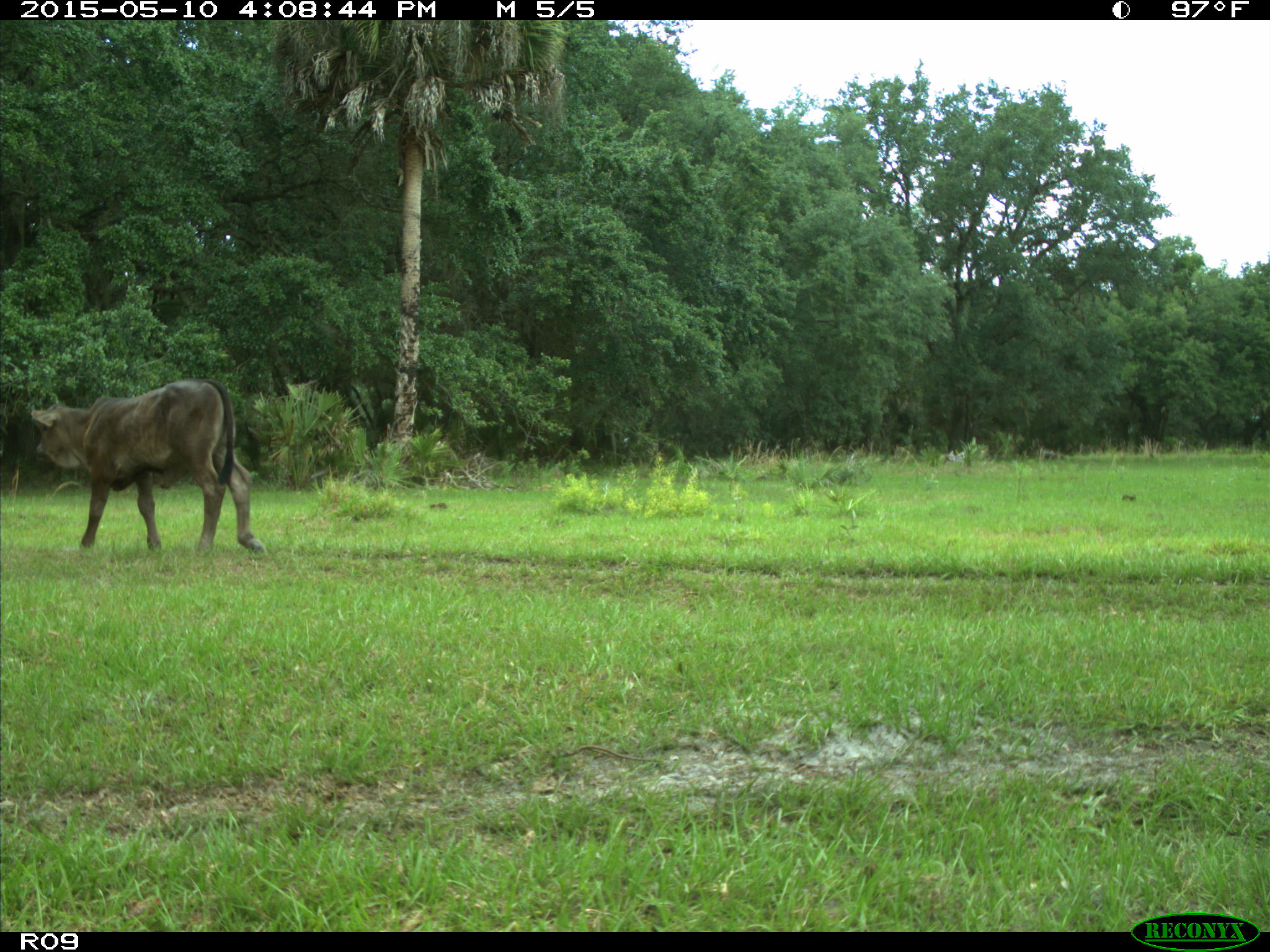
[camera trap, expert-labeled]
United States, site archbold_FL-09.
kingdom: Animalia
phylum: Chordata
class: Mammalia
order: Artiodactyla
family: Bovidae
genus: Bos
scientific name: Bos taurus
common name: domestic cow